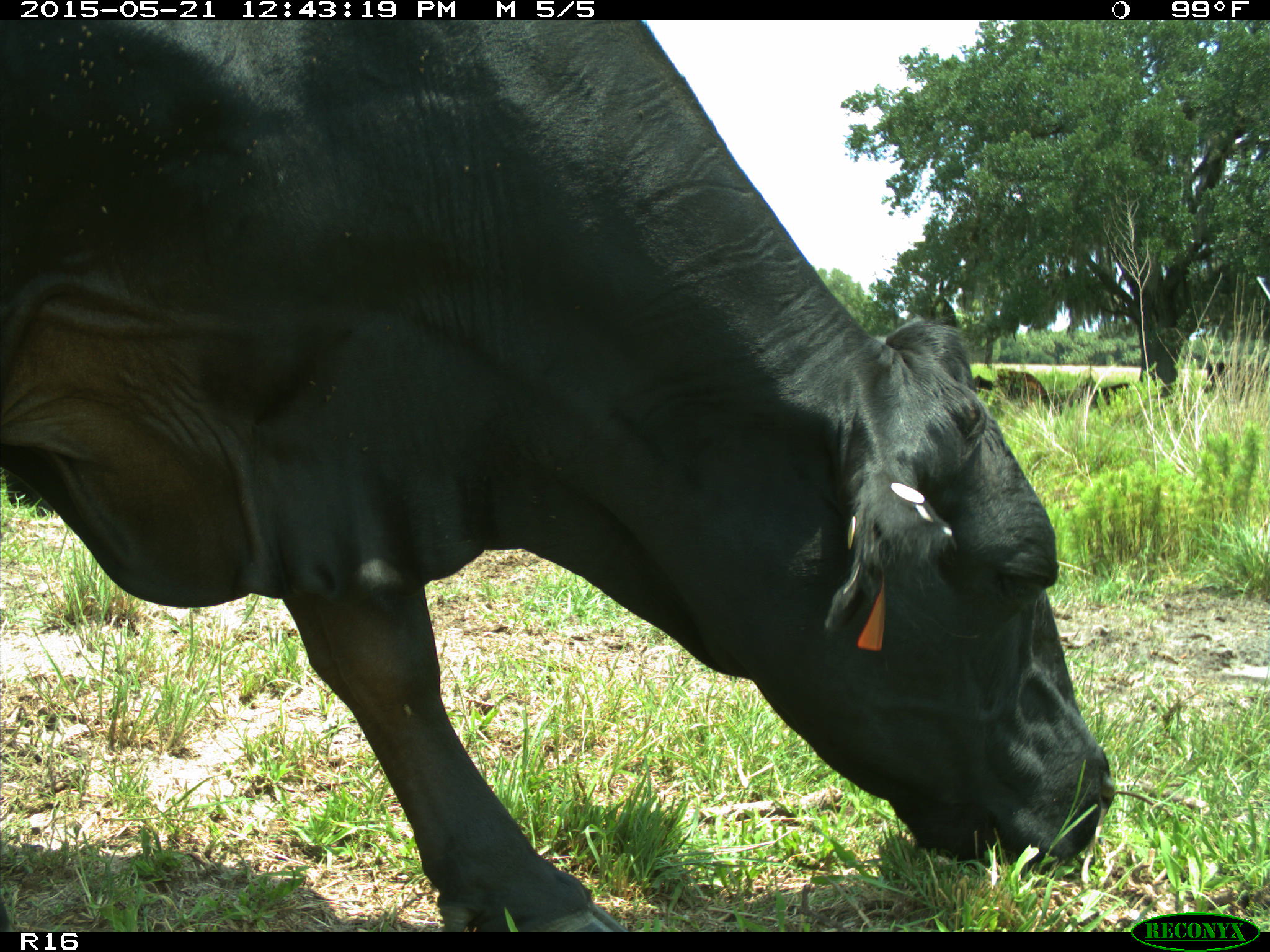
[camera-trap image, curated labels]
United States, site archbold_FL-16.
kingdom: Animalia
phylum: Chordata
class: Mammalia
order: Artiodactyla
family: Bovidae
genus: Bos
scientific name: Bos taurus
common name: domestic cow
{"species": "Bos taurus (domestic cow)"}